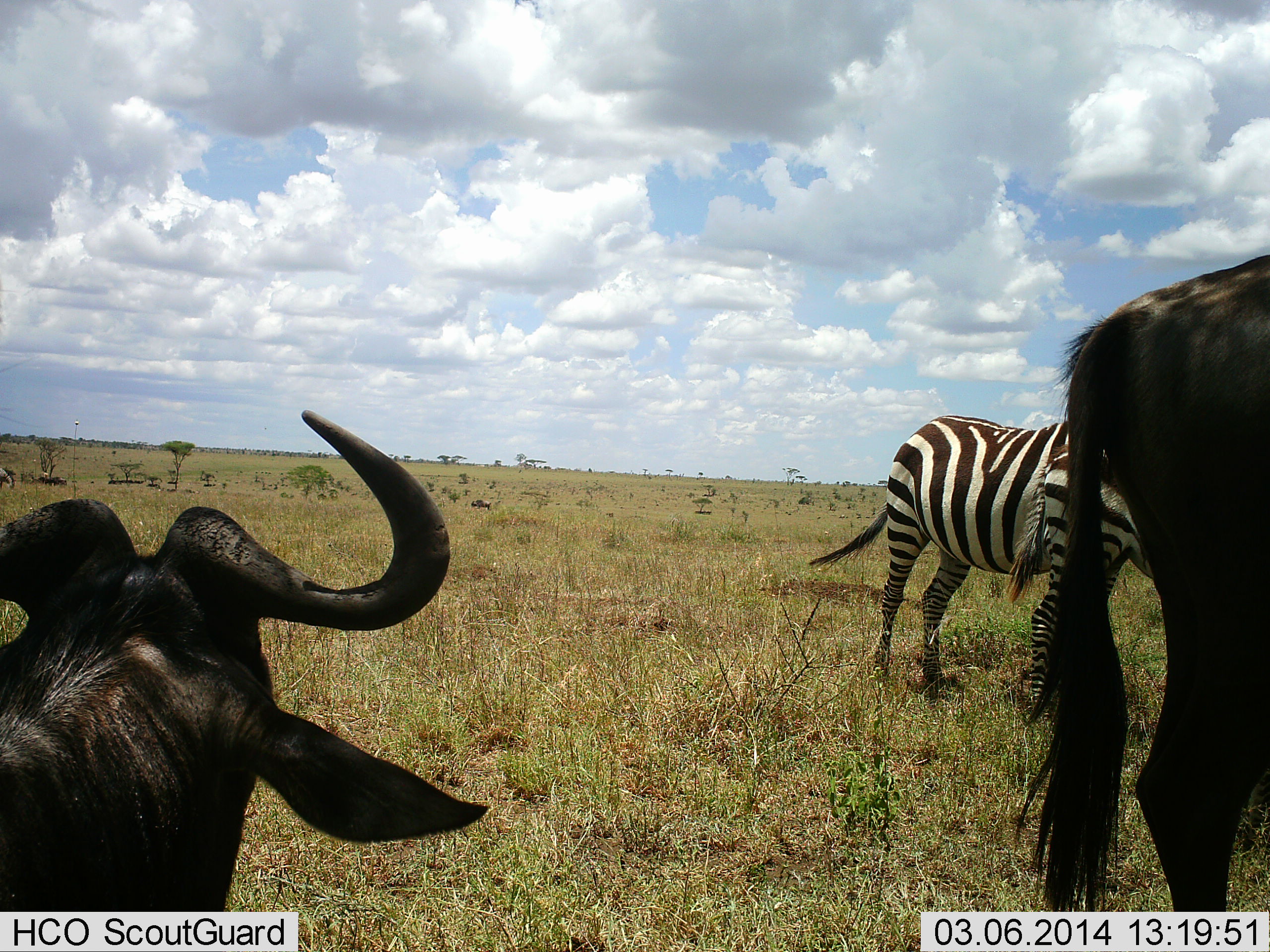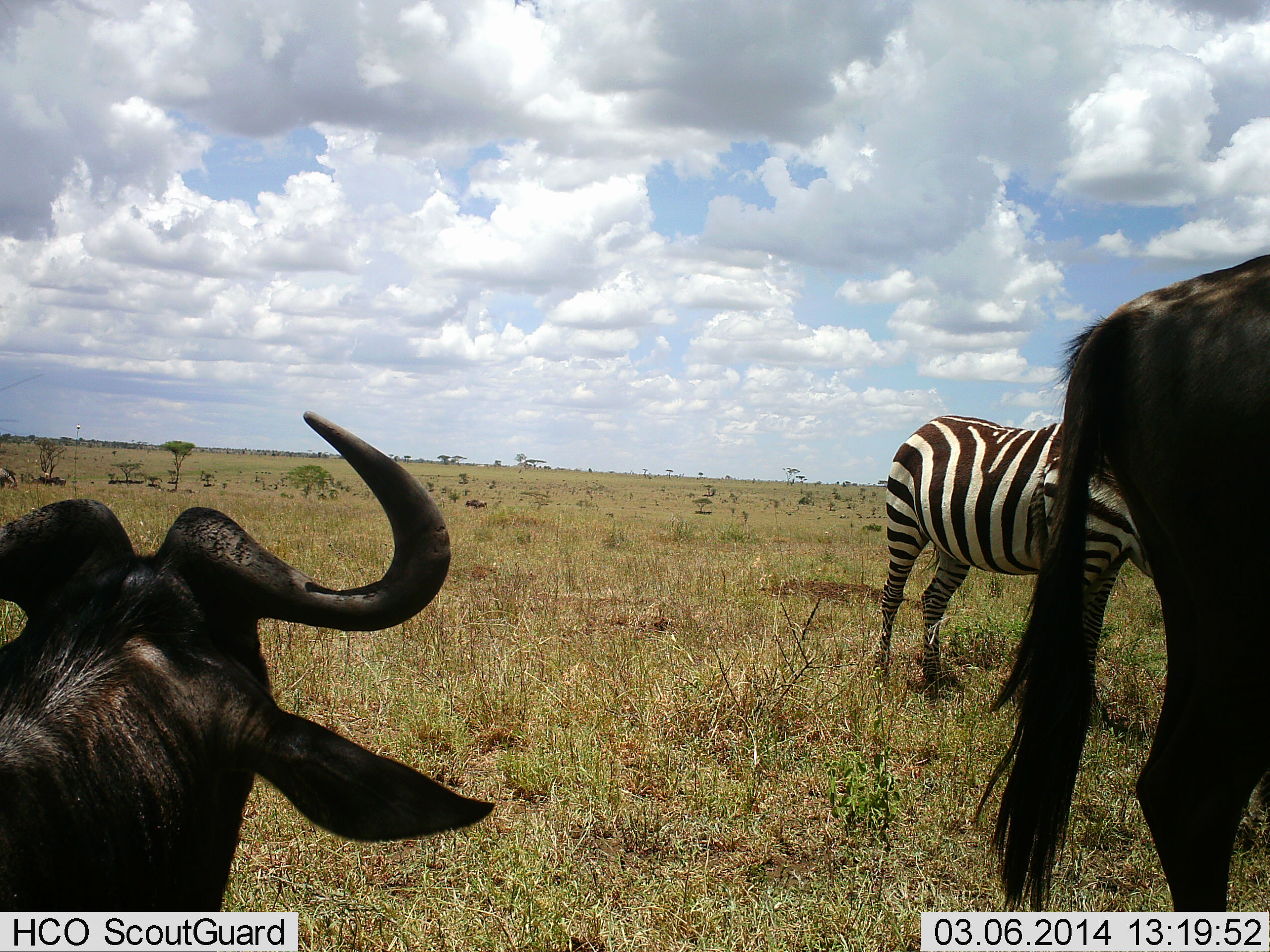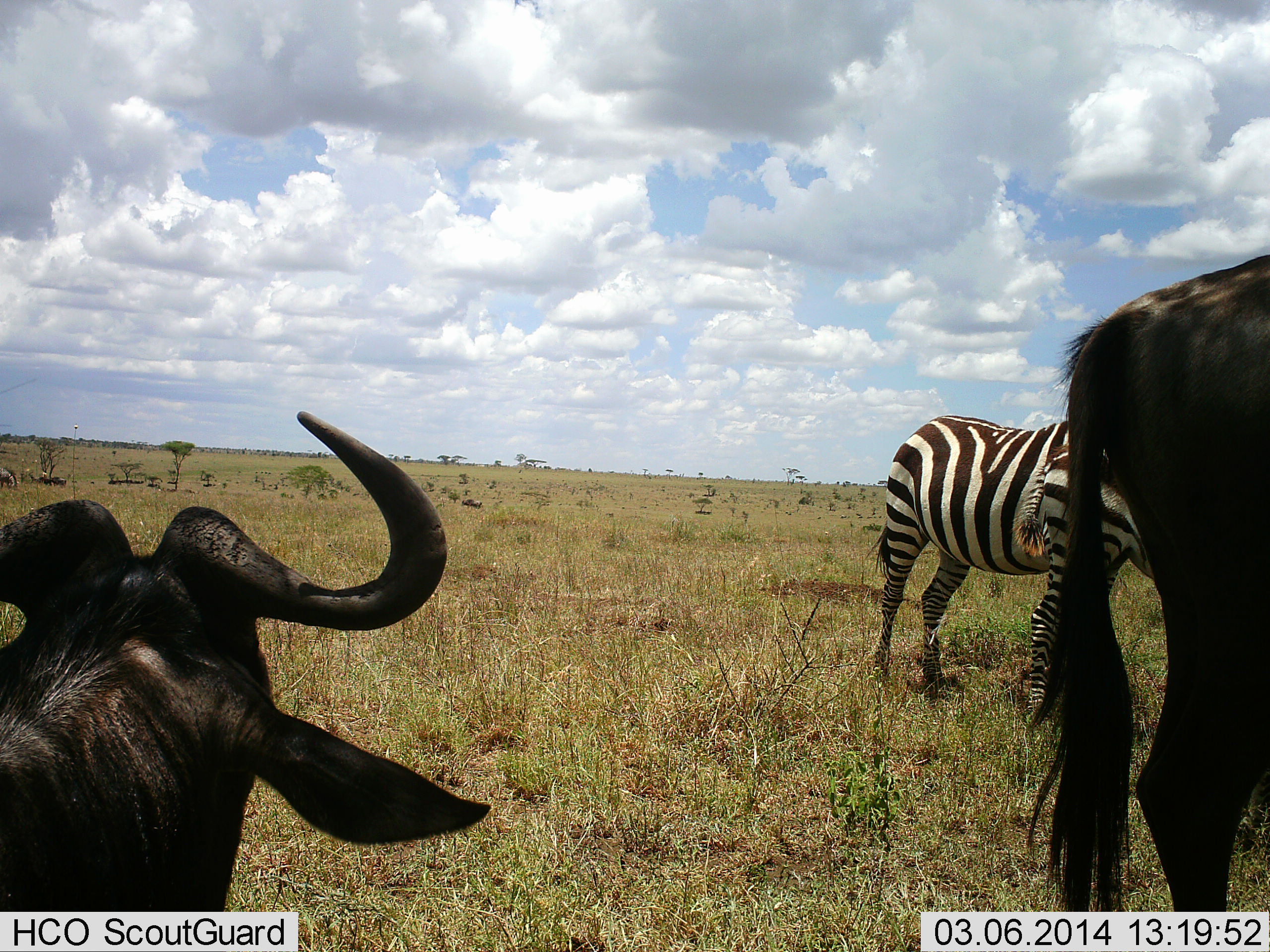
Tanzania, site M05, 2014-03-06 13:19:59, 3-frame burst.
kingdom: Animalia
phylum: Chordata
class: Mammalia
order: Artiodactyla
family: Bovidae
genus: Connochaetes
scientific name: Connochaetes taurinus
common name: blue wildebeest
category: wildebeest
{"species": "wildebeest (blue wildebeest) (Connochaetes taurinus)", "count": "2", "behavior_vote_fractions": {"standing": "90%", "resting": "10%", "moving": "30%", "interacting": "0%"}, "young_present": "0%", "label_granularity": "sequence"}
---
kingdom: Animalia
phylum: Chordata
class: Mammalia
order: Perissodactyla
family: Equidae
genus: Equus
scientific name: Equus quagga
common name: plains zebra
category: zebra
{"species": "zebra (plains zebra) (Equus quagga)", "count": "1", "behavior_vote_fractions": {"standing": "70%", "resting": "0%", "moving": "0%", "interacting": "0%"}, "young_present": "10%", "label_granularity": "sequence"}